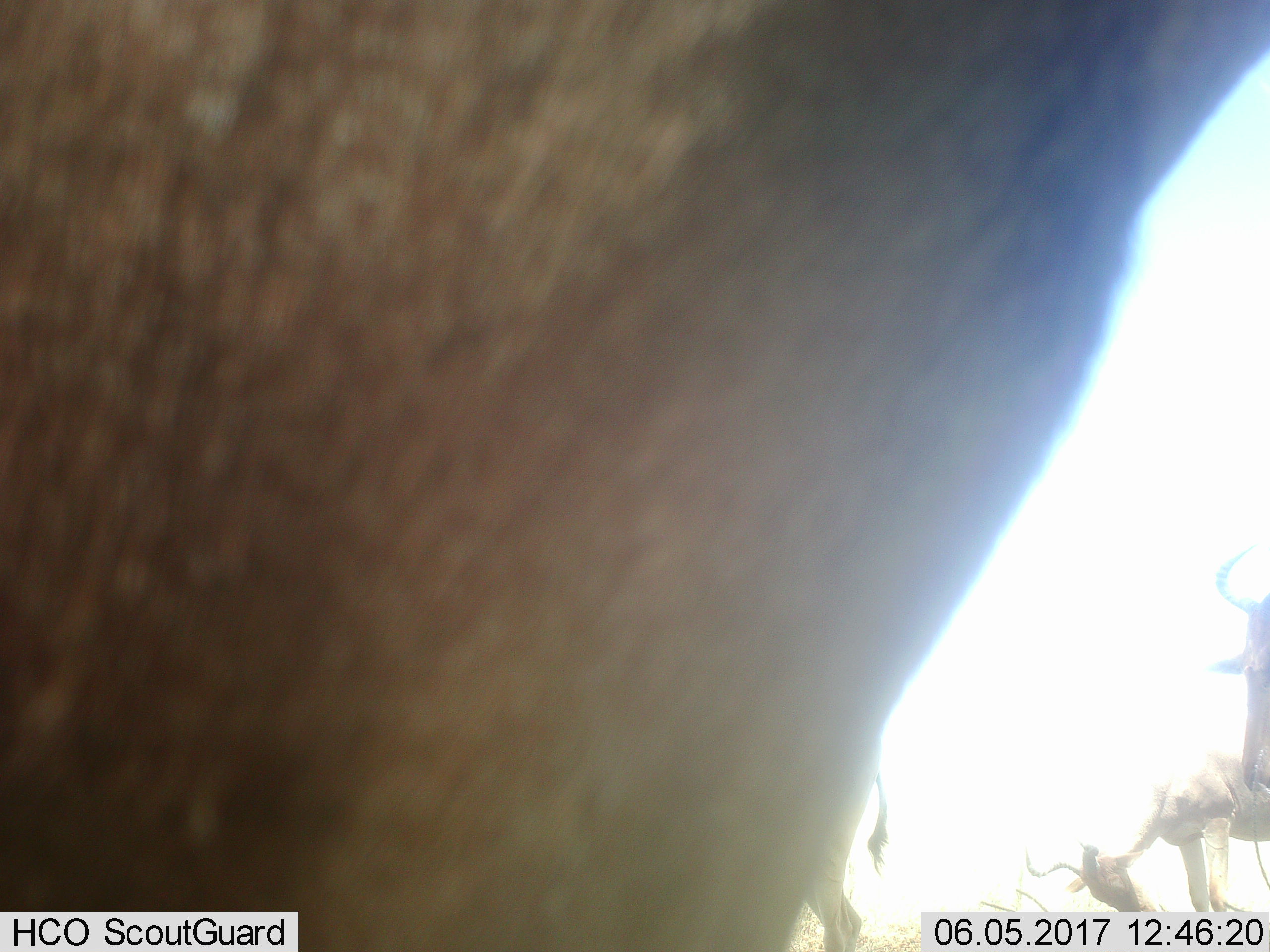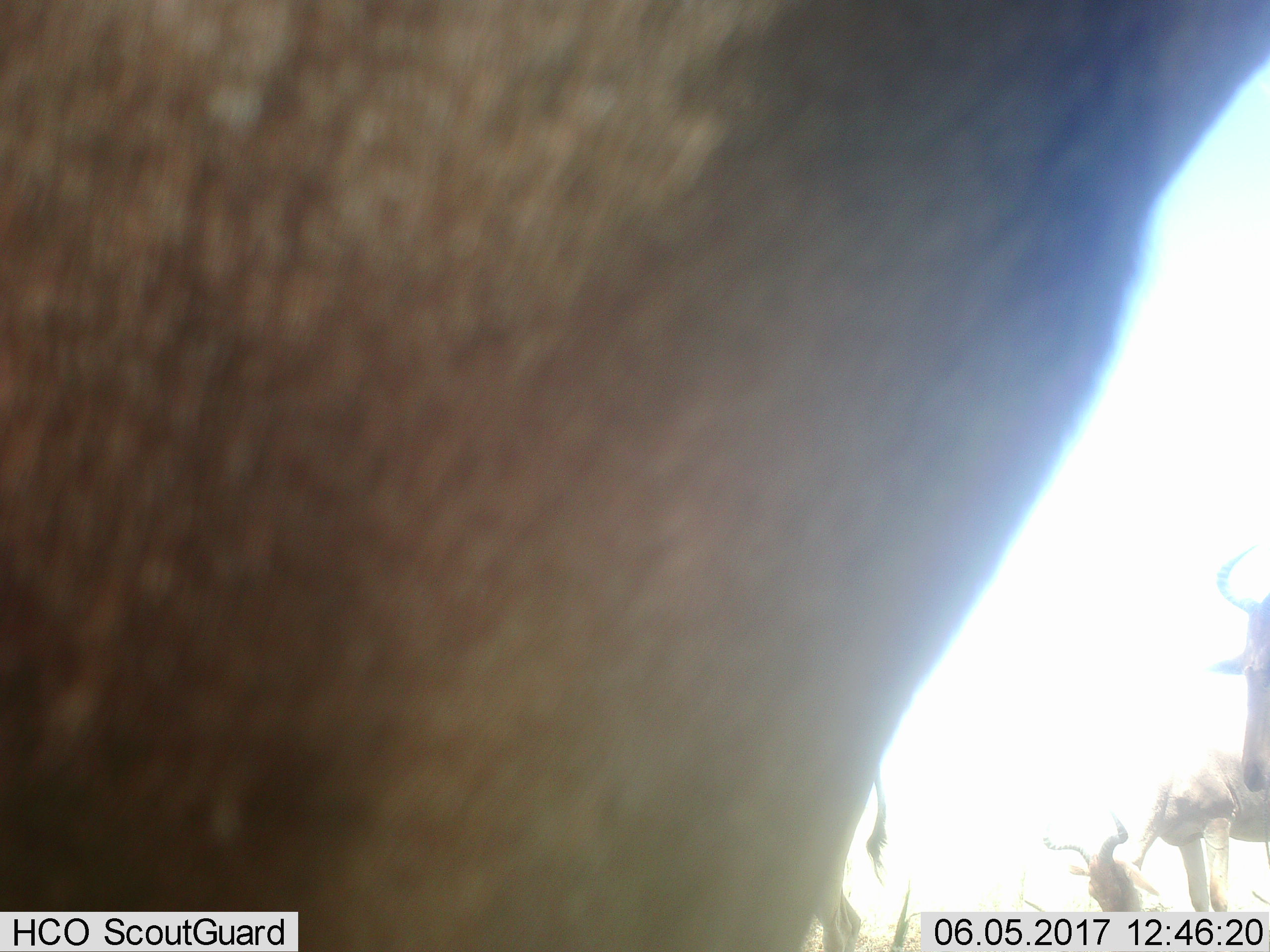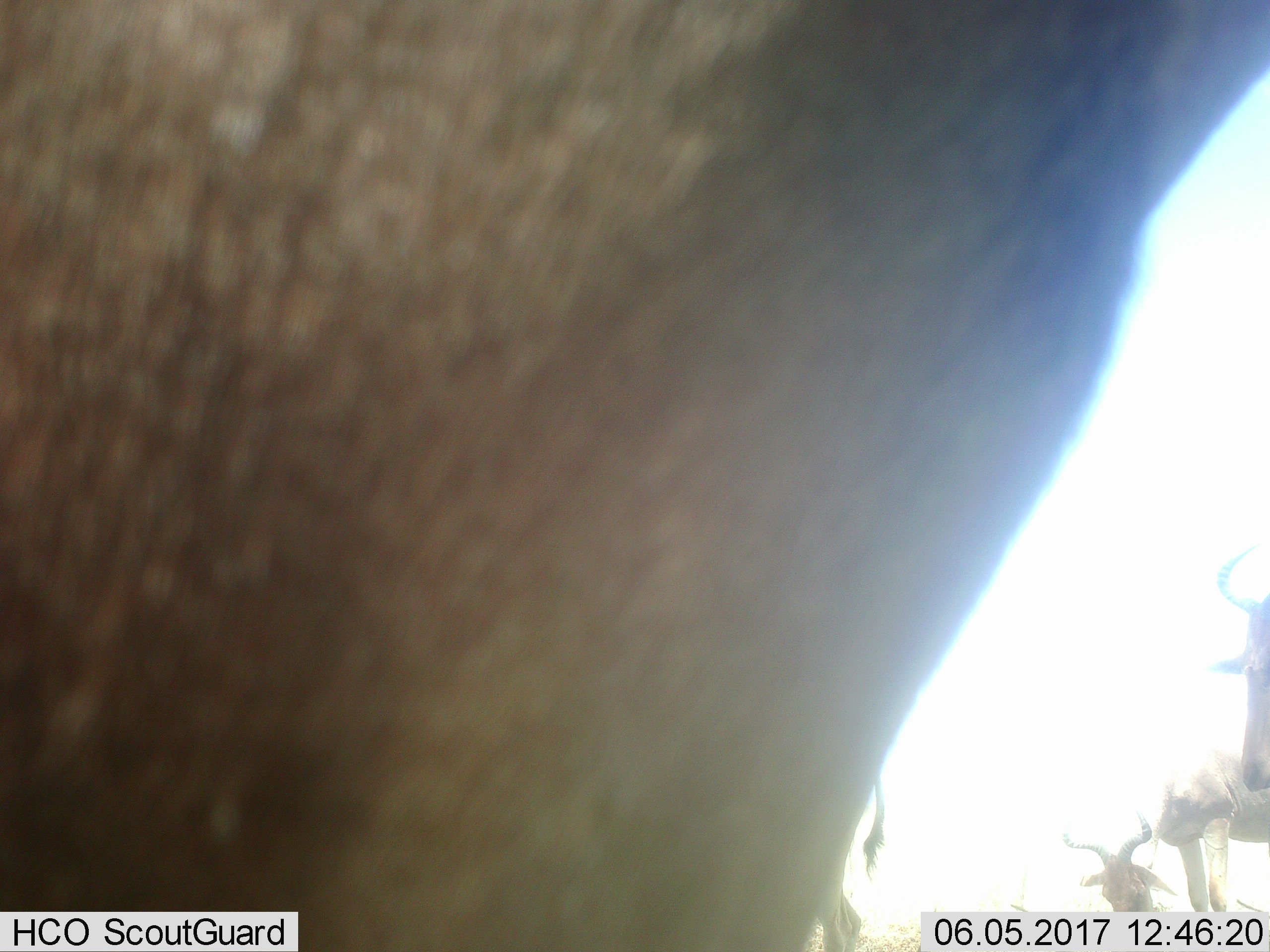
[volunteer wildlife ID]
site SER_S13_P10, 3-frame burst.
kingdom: Animalia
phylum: Chordata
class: Mammalia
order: Artiodactyla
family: Bovidae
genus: Alcelaphus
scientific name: Alcelaphus buselaphus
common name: hartebeest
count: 4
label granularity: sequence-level